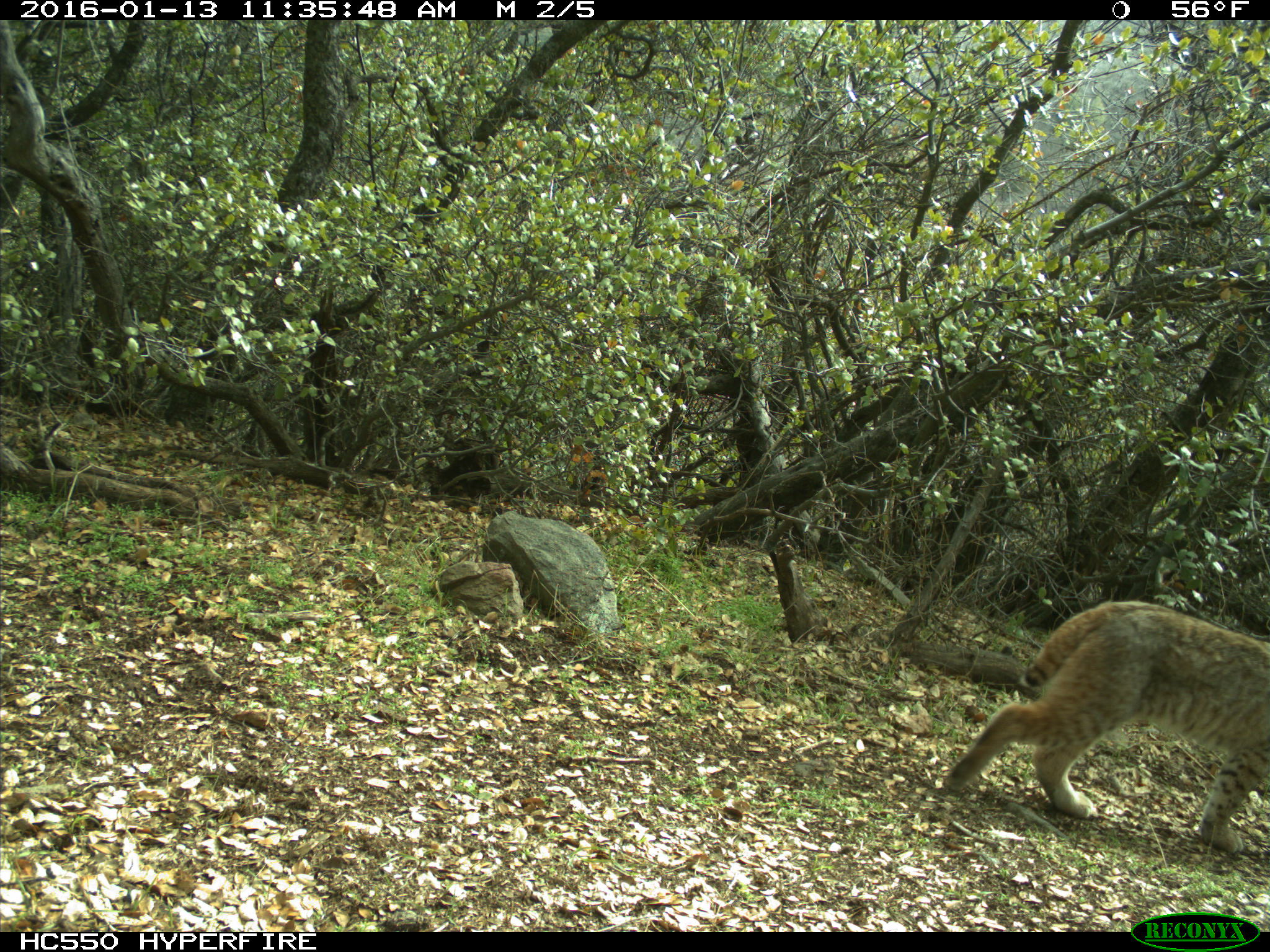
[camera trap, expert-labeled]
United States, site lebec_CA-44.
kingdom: Animalia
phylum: Chordata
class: Mammalia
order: Carnivora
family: Felidae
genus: Lynx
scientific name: Lynx rufus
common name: bobcat